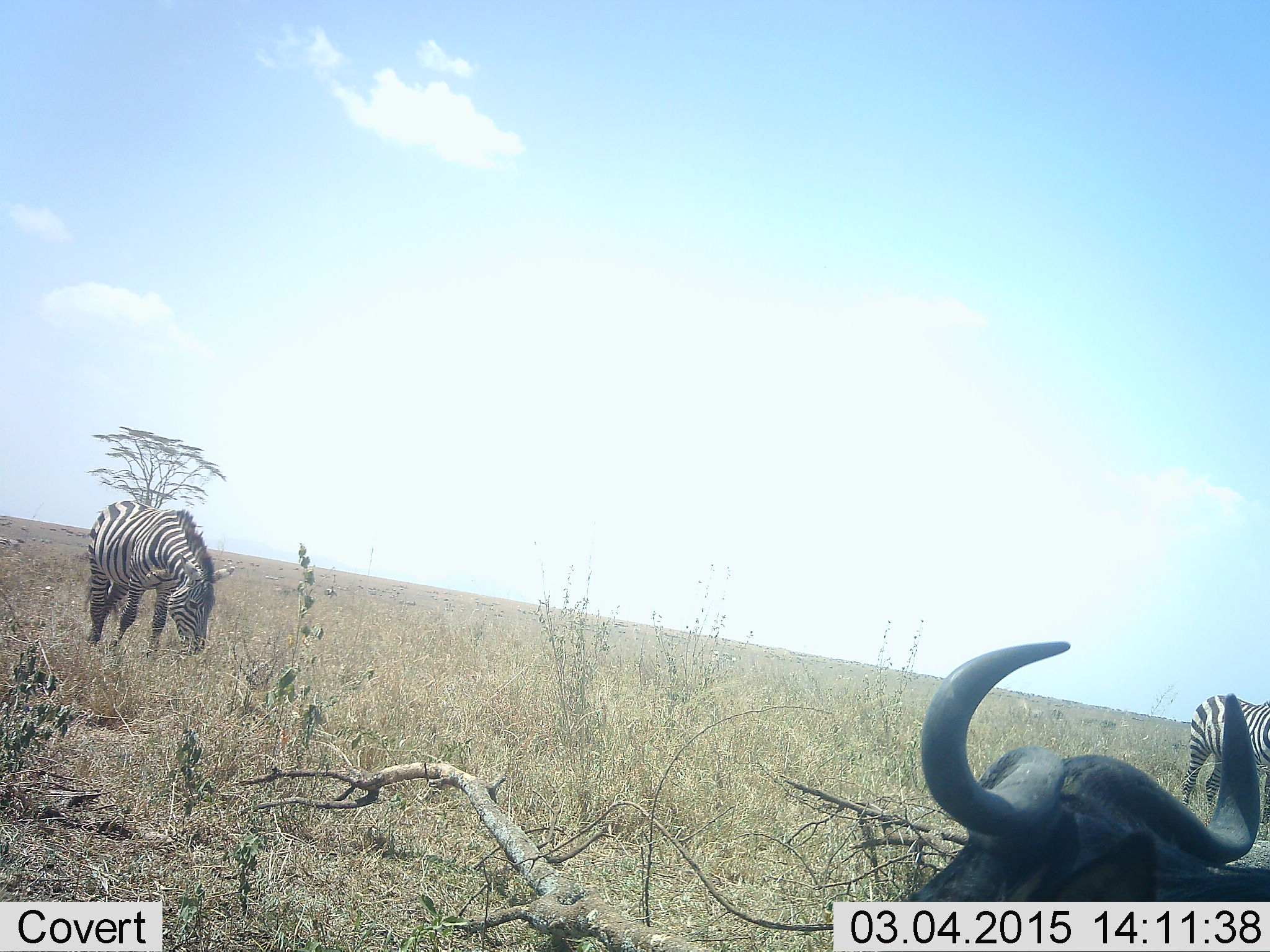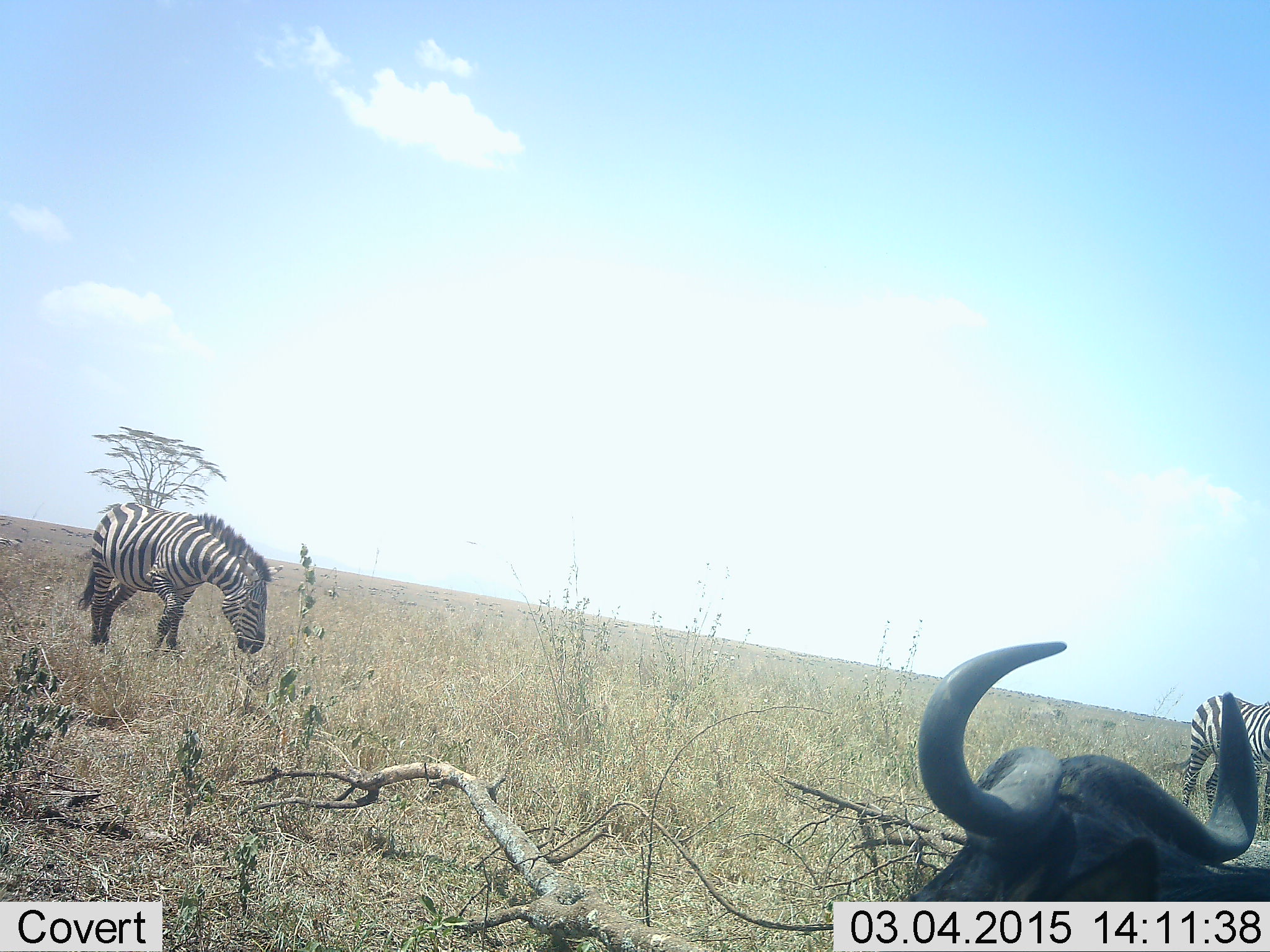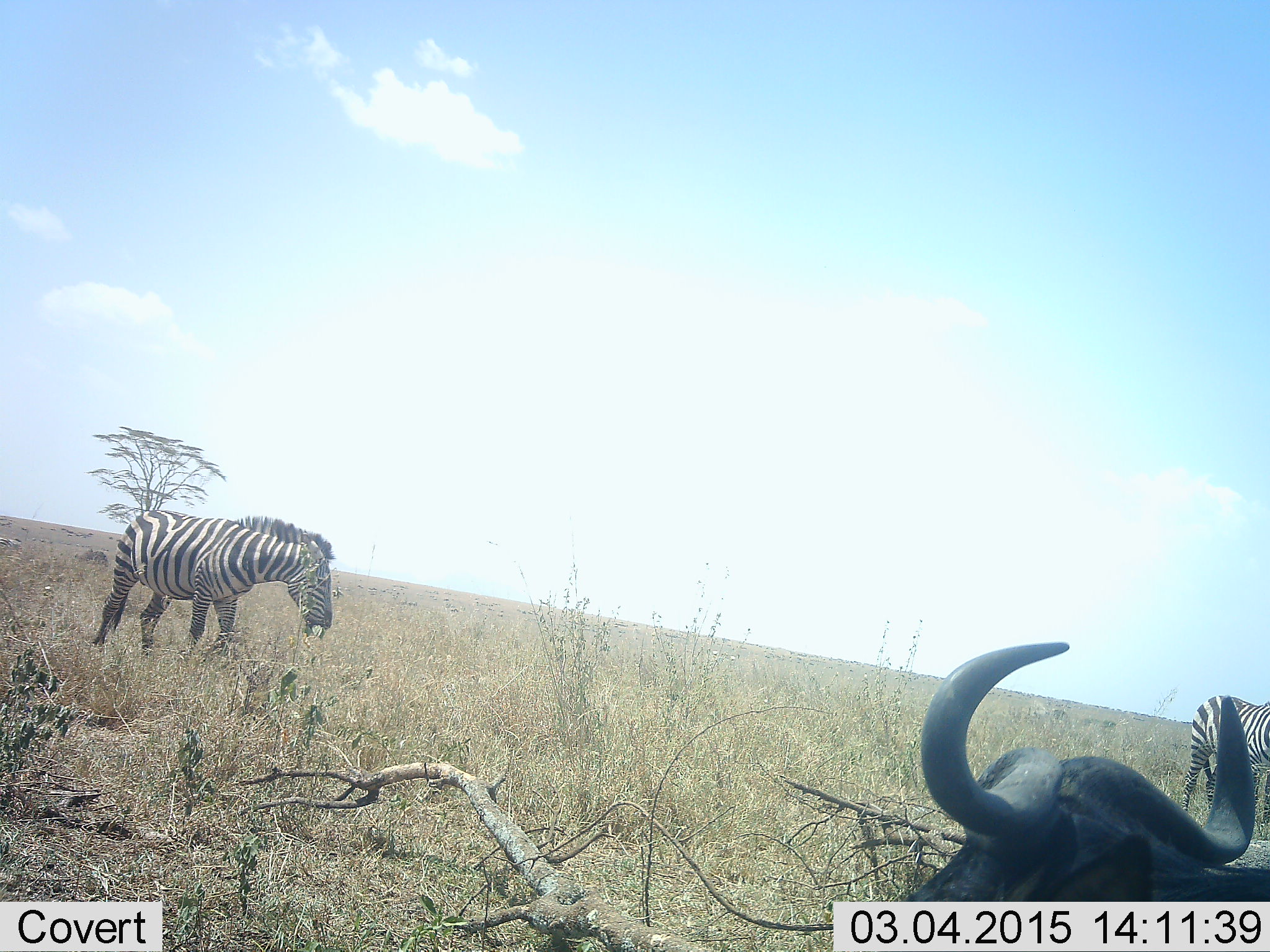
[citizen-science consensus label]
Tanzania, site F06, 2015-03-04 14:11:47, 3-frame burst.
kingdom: Animalia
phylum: Chordata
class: Mammalia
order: Artiodactyla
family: Bovidae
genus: Connochaetes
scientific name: Connochaetes taurinus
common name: blue wildebeest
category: wildebeest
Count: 1.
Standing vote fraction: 30%.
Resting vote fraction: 80%.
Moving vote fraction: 10%.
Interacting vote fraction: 0%.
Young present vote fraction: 0%.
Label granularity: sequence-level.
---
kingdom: Animalia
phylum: Chordata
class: Mammalia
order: Perissodactyla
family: Equidae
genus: Equus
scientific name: Equus quagga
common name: plains zebra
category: zebra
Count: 2.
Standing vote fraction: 57%.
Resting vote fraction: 0%.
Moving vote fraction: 14%.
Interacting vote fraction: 0%.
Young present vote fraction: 0%.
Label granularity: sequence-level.